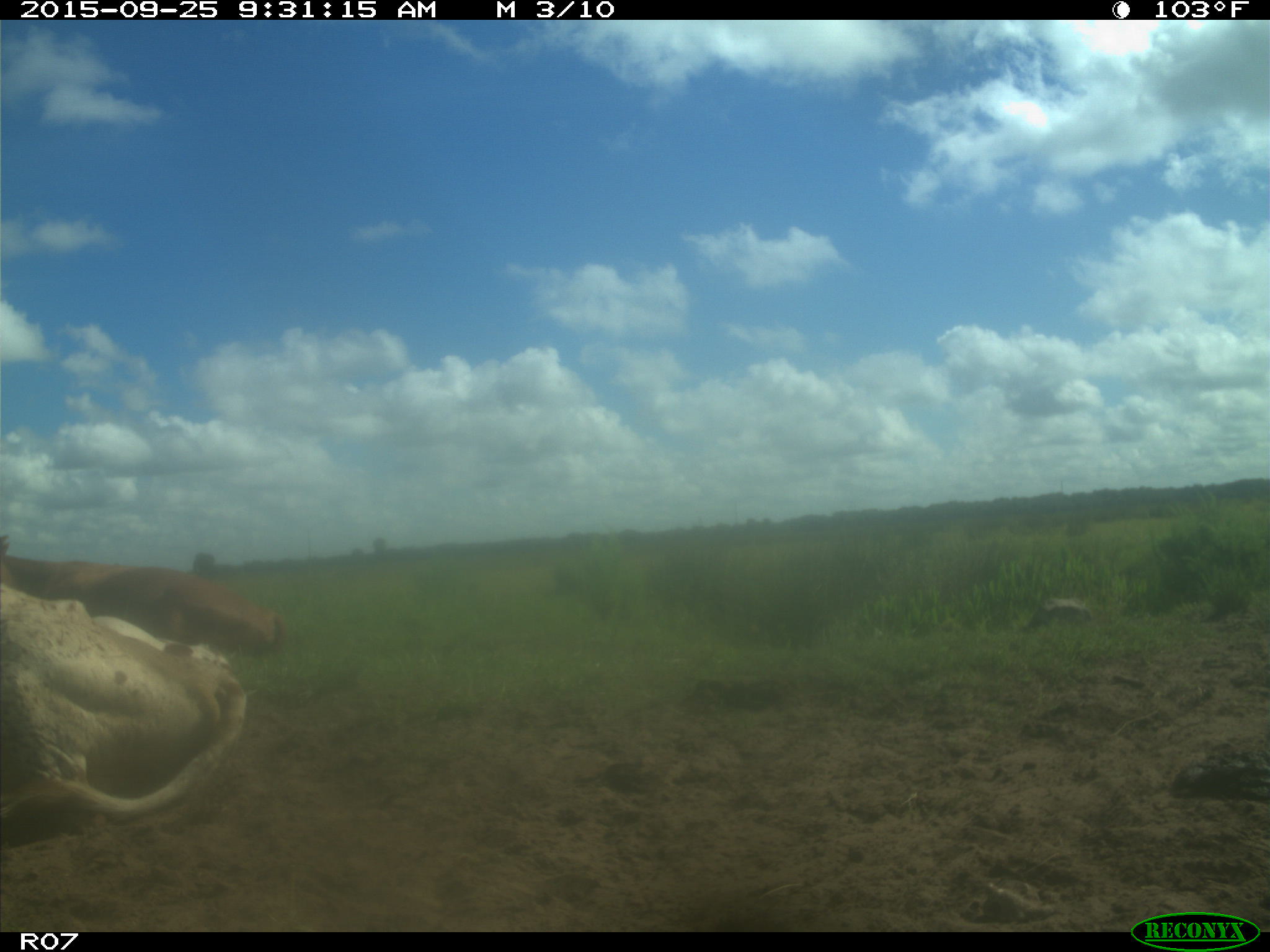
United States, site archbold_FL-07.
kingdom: Animalia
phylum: Chordata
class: Mammalia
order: Artiodactyla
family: Bovidae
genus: Bos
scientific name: Bos taurus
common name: domestic cow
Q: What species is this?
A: Bos taurus (domestic cow).